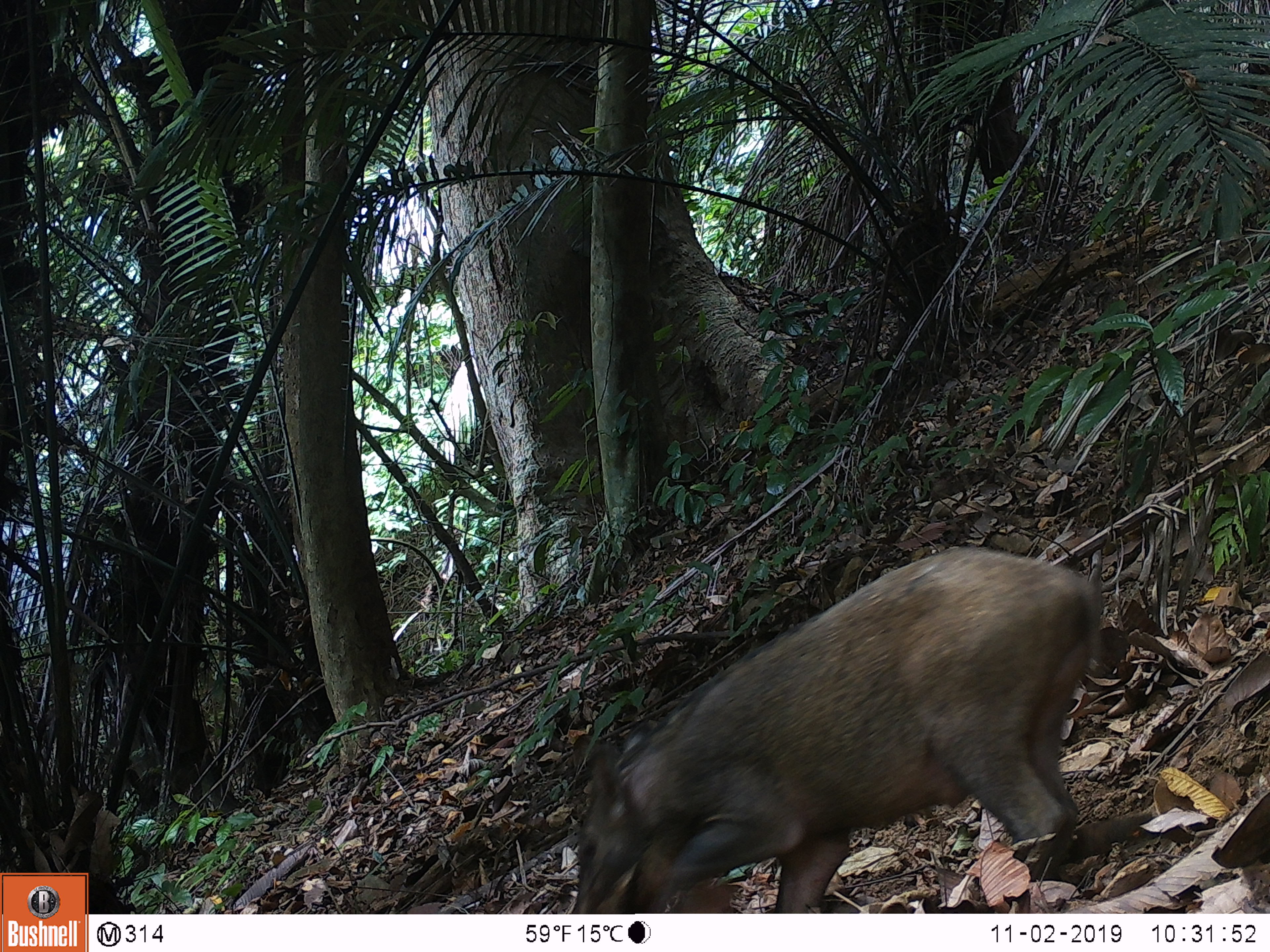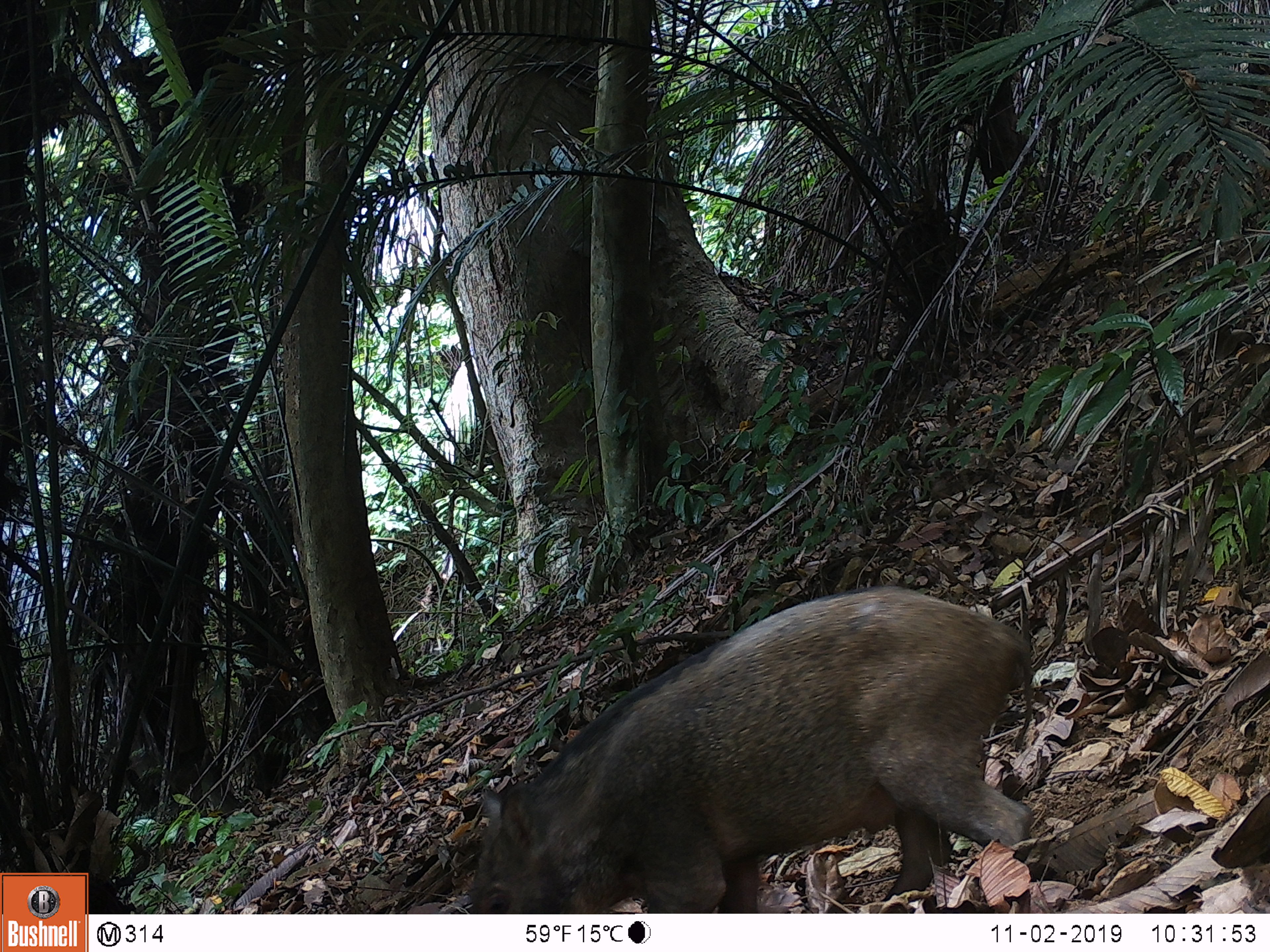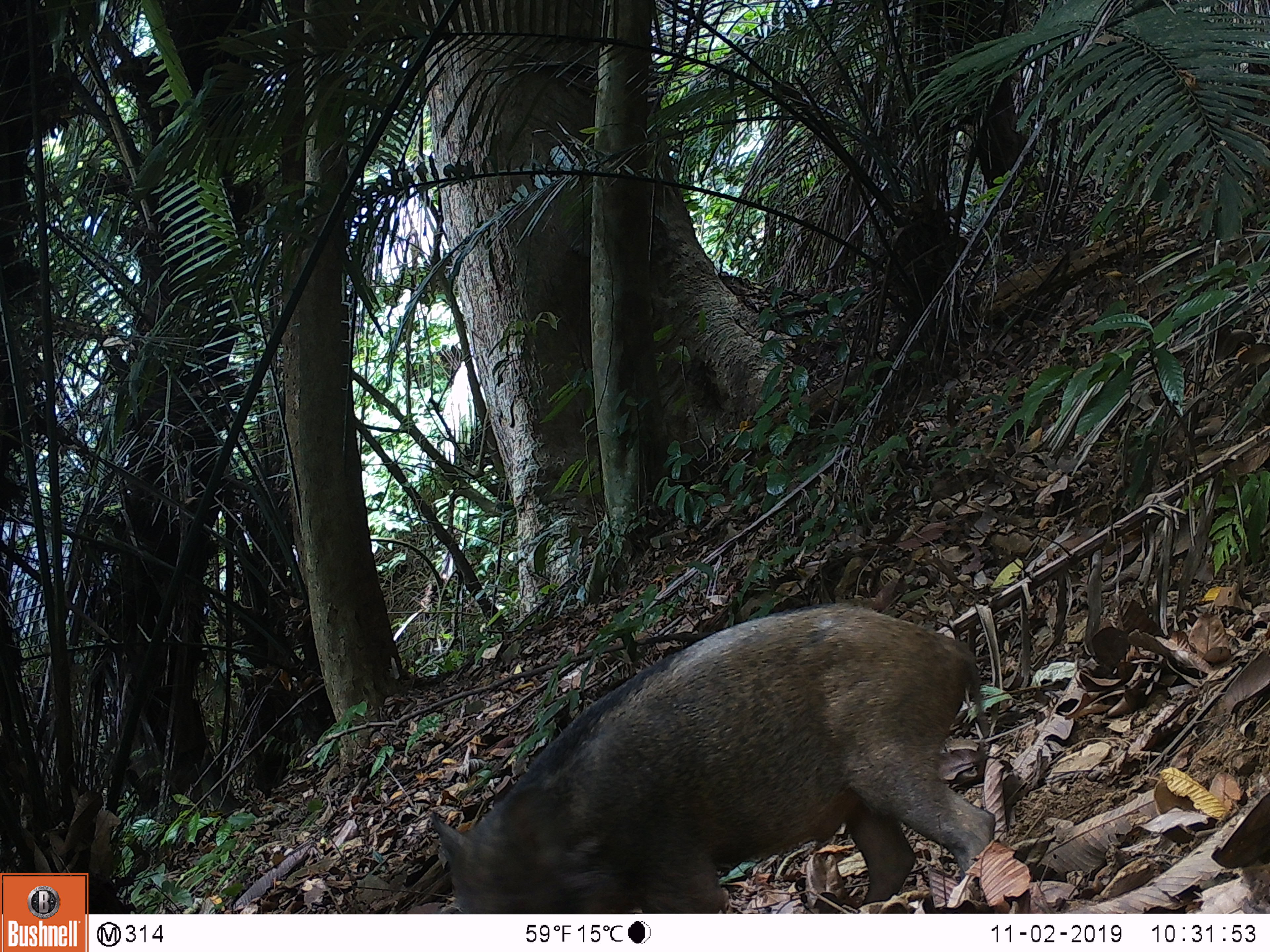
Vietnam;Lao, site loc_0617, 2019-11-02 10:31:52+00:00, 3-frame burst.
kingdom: Animalia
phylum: Chordata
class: Mammalia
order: Artiodactyla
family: Suidae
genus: Sus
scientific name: Sus scrofa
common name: eurasian wild pig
Eurasian wild pig (Sus scrofa). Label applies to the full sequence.